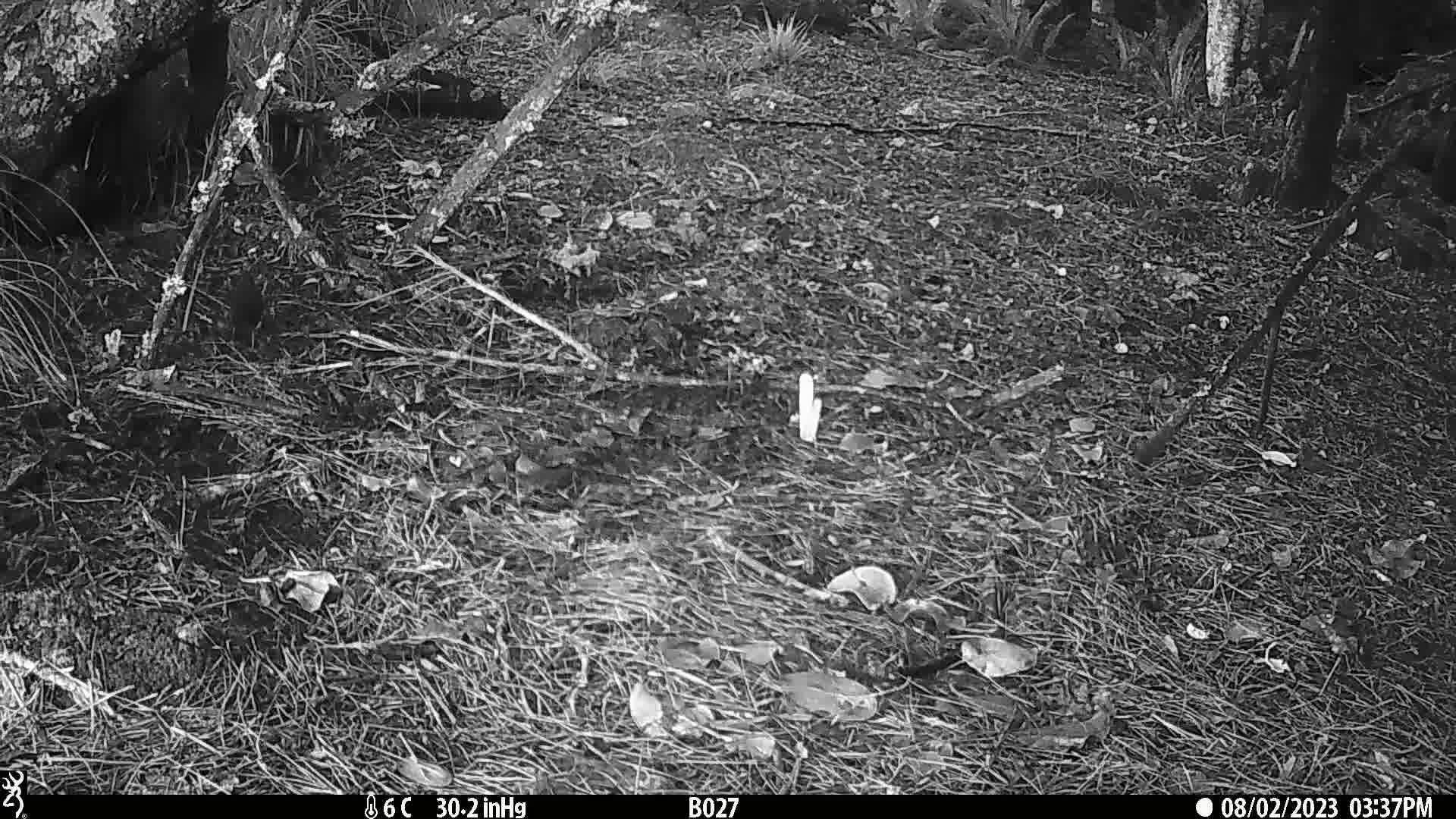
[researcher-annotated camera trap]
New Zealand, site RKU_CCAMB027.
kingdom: Animalia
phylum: Chordata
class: Aves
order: Passeriformes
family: Turdidae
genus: Turdus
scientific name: Turdus merula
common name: eurasian blackbird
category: blackbird